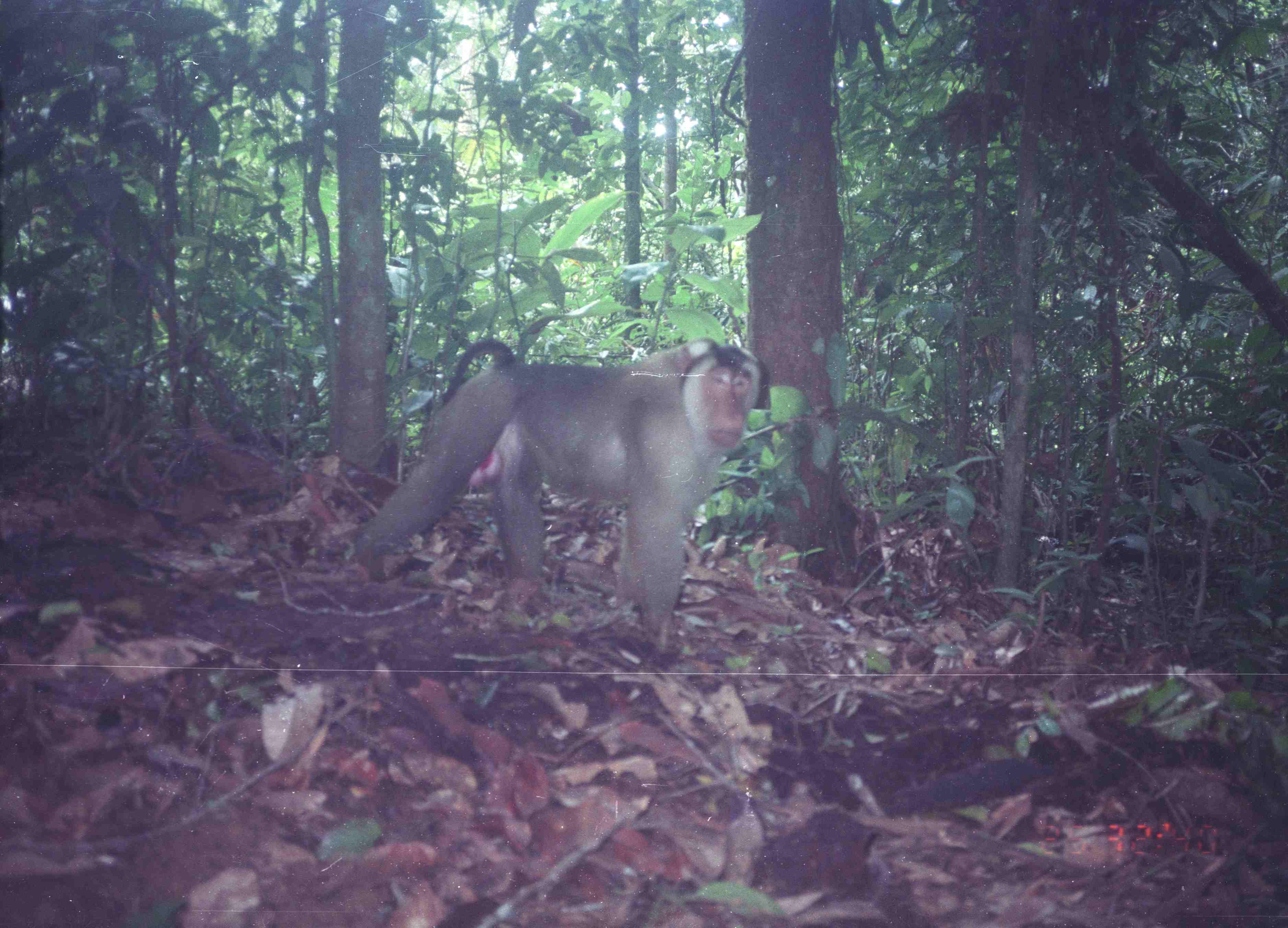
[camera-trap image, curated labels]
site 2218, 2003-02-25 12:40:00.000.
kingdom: Animalia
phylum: Chordata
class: Mammalia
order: Primates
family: Cercopithecidae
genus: Macaca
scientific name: Macaca nemestrina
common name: southern pig-tailed macaque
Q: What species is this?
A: Macaca nemestrina (southern pig-tailed macaque).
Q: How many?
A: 1.